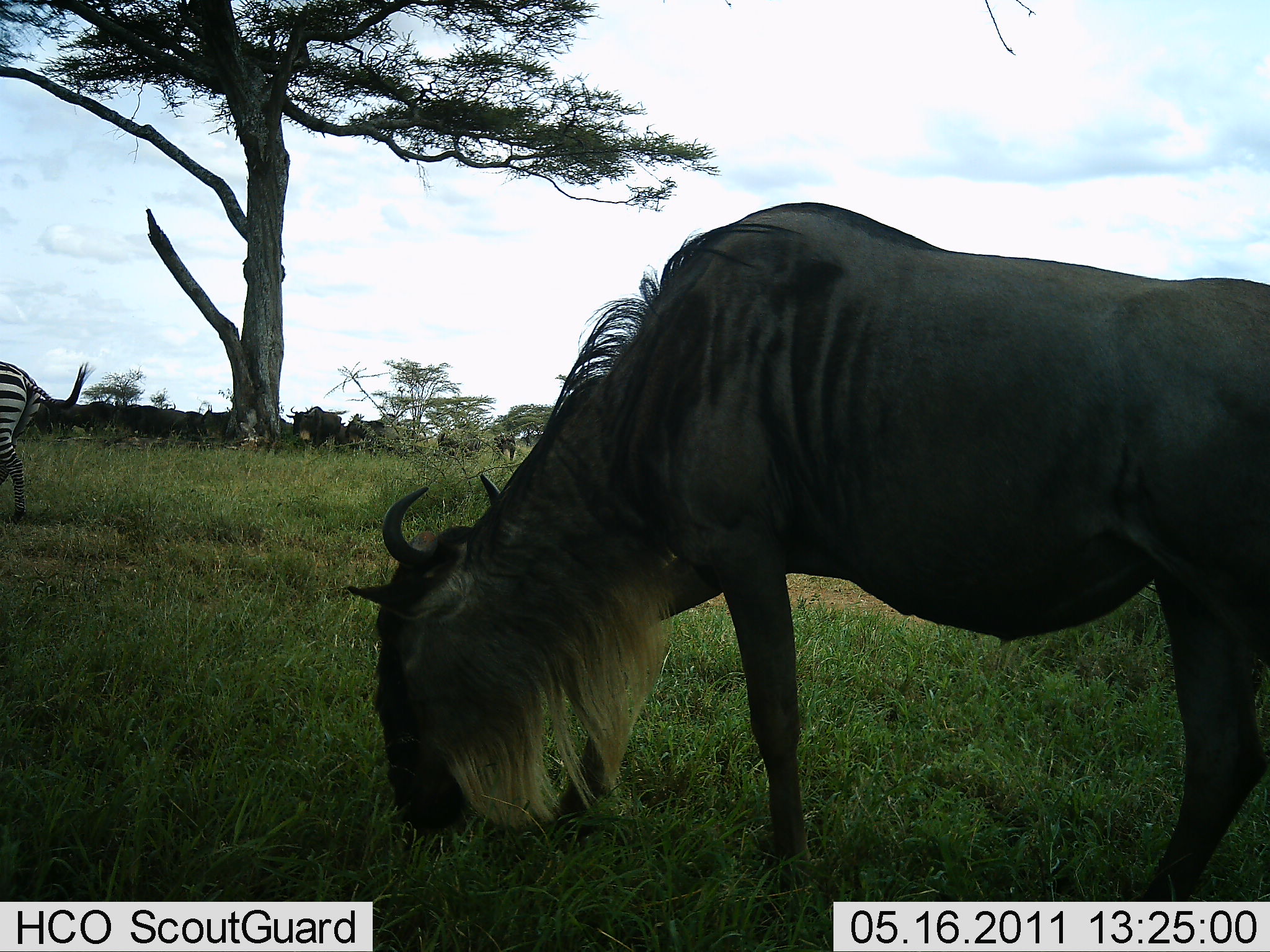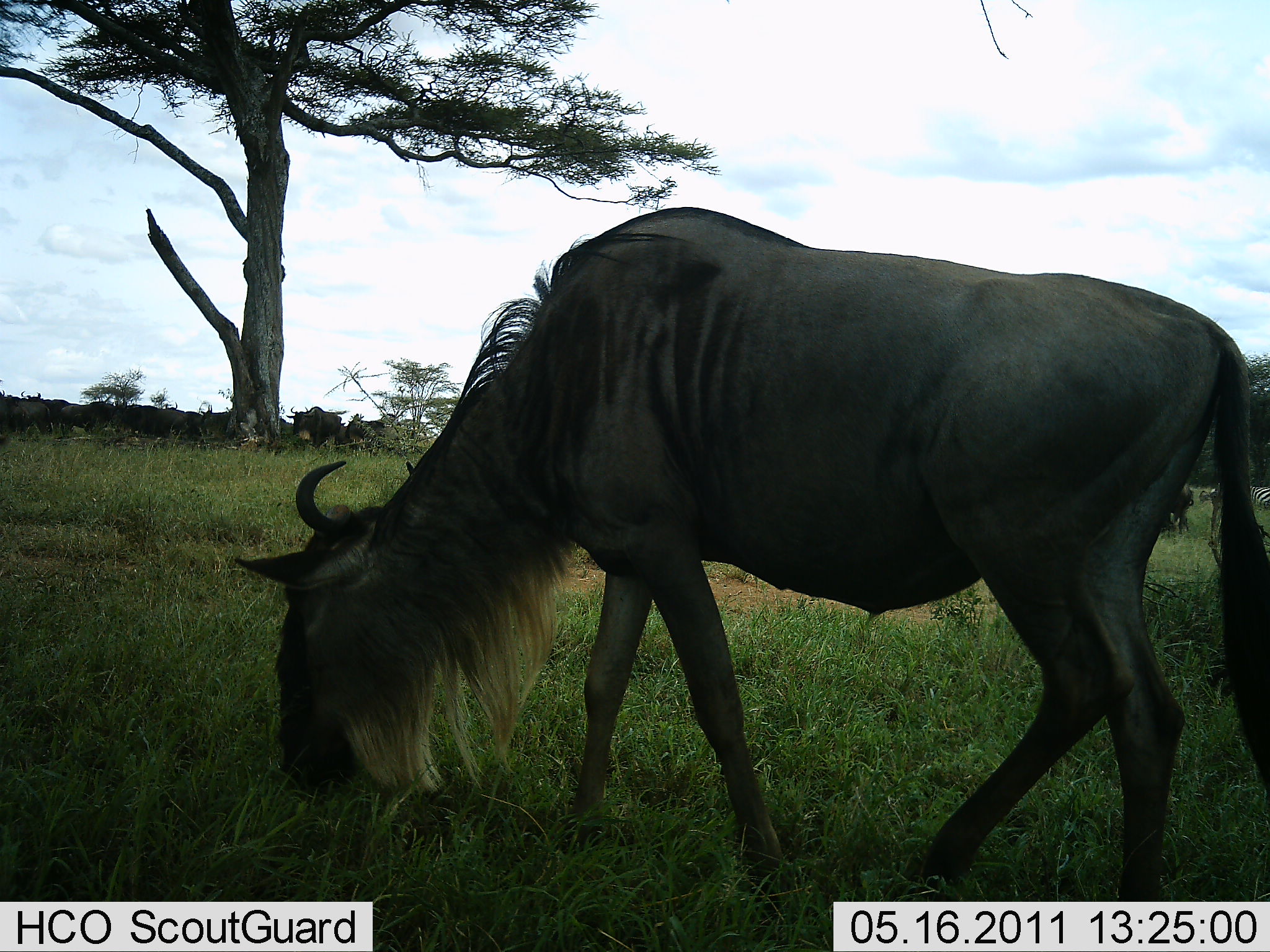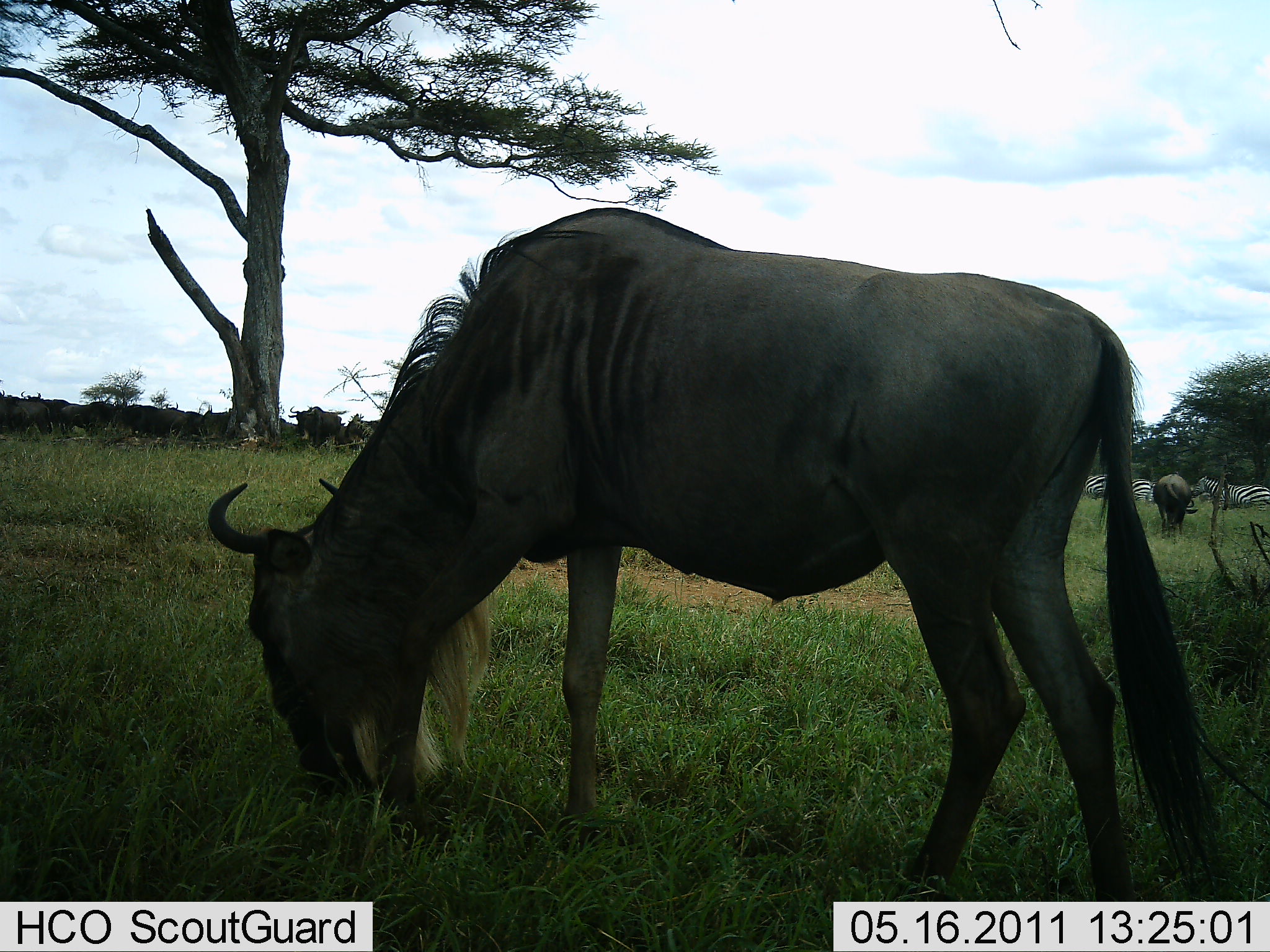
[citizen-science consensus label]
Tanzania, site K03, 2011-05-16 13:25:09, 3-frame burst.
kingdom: Animalia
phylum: Chordata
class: Mammalia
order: Artiodactyla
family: Bovidae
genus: Connochaetes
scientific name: Connochaetes taurinus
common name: blue wildebeest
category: wildebeest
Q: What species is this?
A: Wildebeest (blue wildebeest) (Connochaetes taurinus).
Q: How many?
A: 11-50.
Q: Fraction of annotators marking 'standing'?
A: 33%.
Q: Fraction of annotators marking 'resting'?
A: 0%.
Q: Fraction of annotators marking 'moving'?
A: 17%.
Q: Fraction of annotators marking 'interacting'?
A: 0%.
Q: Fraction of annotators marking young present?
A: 0%.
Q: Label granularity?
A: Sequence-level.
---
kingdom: Animalia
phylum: Chordata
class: Mammalia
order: Perissodactyla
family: Equidae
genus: Equus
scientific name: Equus quagga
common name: plains zebra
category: zebra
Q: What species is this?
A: Zebra (plains zebra) (Equus quagga).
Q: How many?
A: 4.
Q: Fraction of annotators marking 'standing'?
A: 45%.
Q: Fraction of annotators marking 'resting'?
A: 0%.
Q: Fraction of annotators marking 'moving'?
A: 73%.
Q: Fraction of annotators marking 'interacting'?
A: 0%.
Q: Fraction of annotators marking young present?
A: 0%.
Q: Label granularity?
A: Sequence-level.